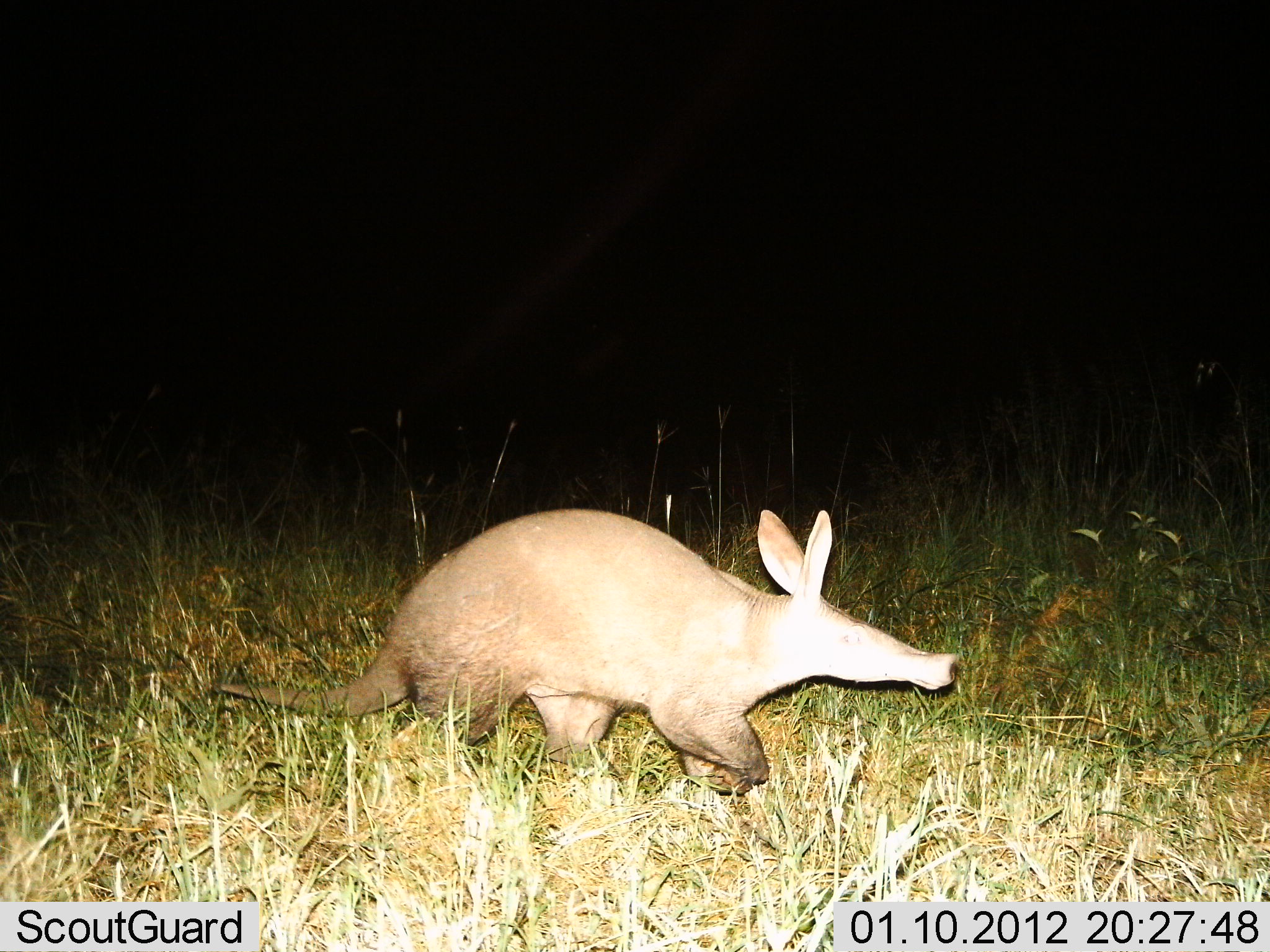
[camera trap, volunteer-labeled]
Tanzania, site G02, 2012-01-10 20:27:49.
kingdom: Animalia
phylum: Chordata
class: Mammalia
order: Tubulidentata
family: Orycteropodidae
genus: Orycteropus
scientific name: Orycteropus afer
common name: aardvark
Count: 1.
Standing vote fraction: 5%.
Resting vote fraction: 0%.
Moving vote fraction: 100%.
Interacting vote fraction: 0%.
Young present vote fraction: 0%.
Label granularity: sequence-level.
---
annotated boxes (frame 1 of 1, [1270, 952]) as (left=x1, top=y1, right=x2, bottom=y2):
animal: (left=211, top=505, right=960, bottom=793)